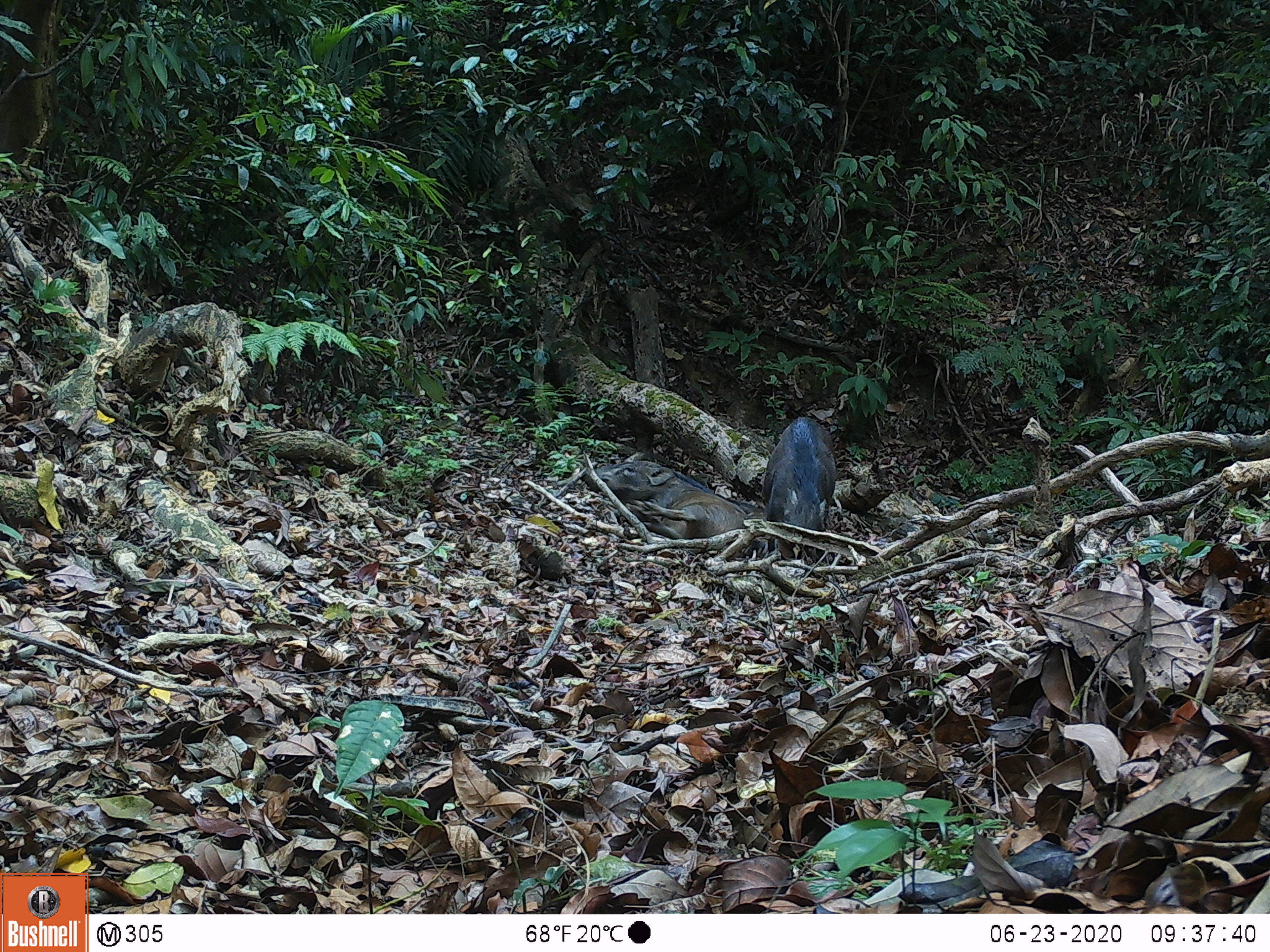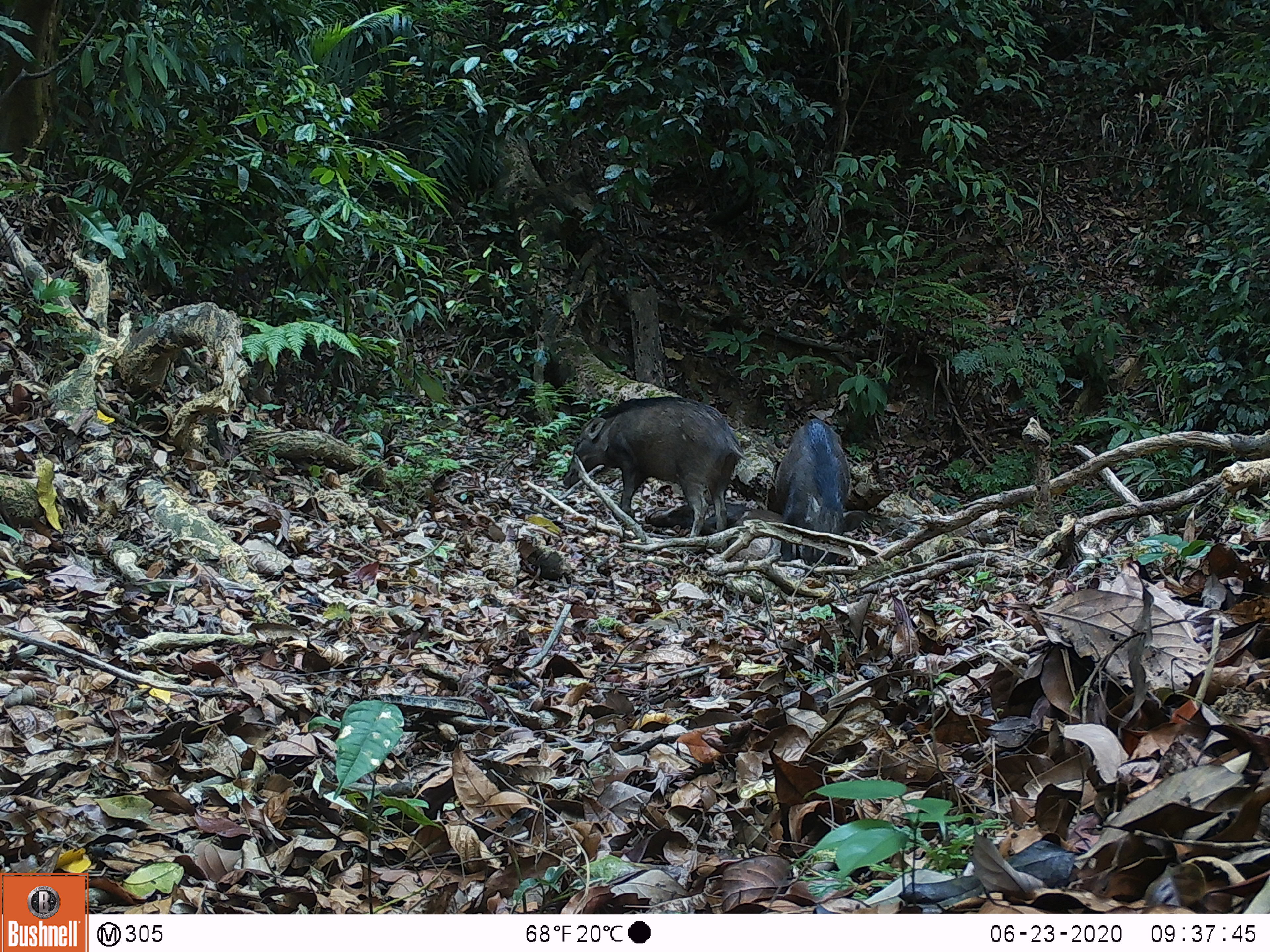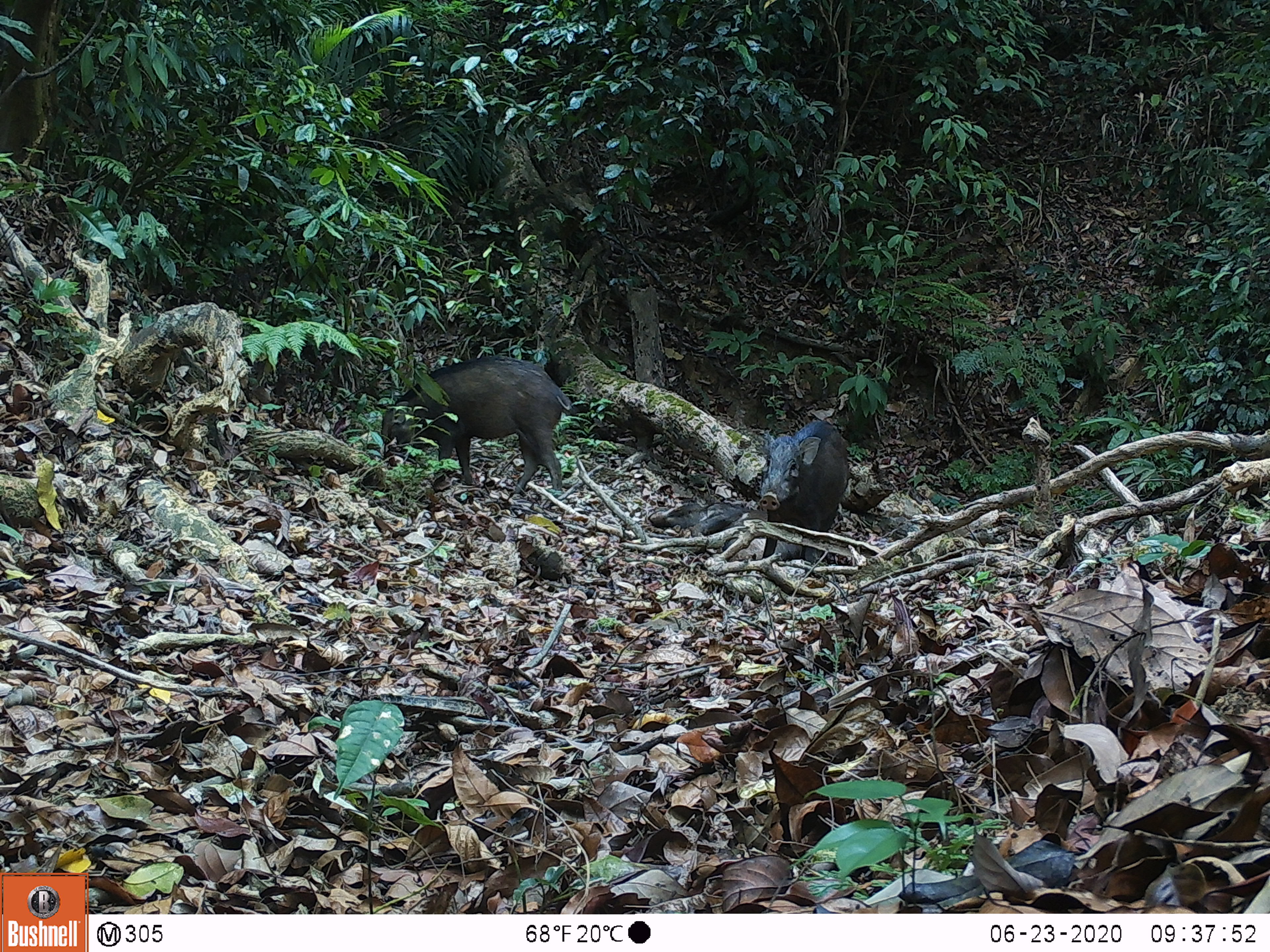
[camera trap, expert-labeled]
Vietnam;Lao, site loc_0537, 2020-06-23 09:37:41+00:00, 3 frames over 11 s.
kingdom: Animalia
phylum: Chordata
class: Mammalia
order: Artiodactyla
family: Suidae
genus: Sus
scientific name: Sus scrofa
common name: eurasian wild pig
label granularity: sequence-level